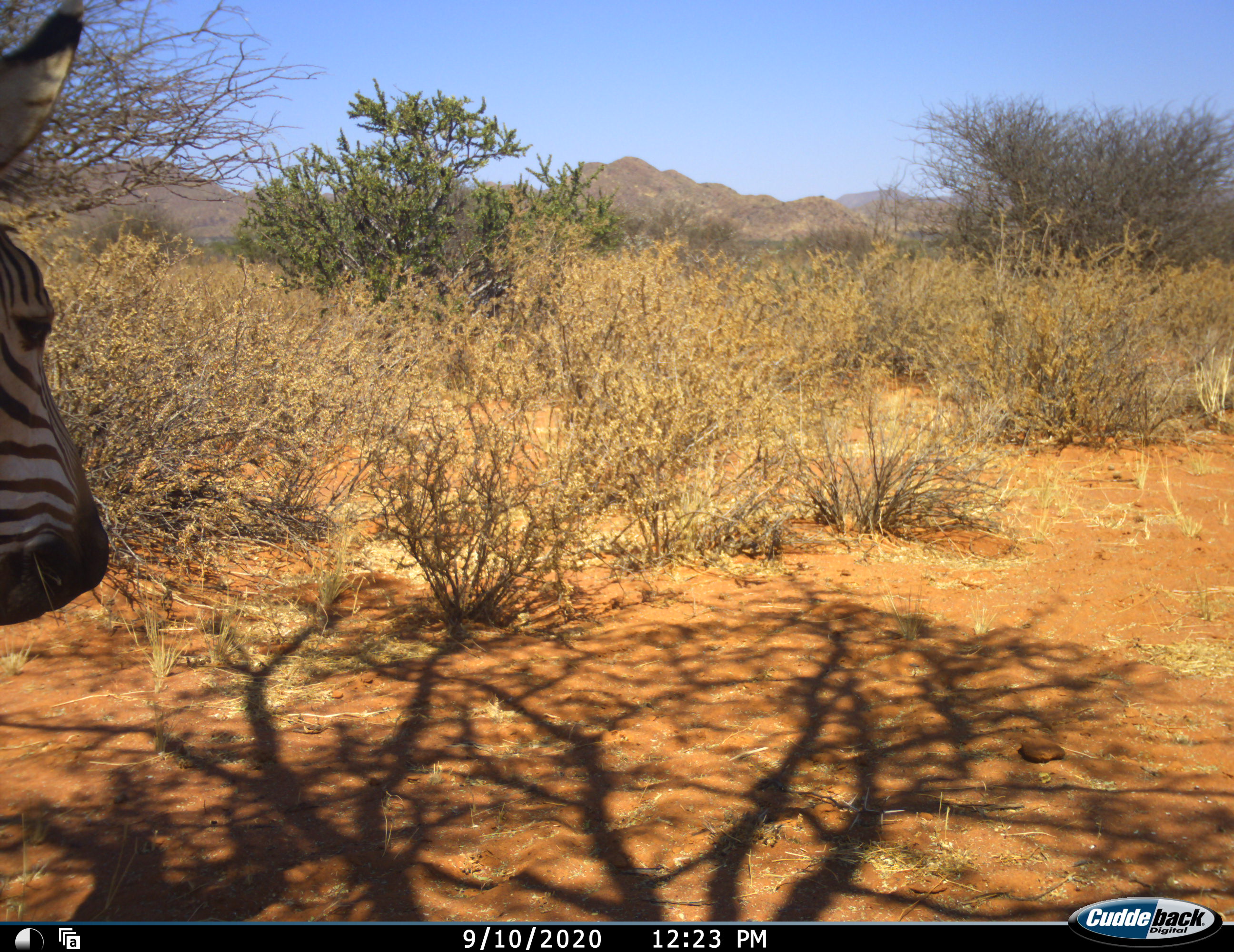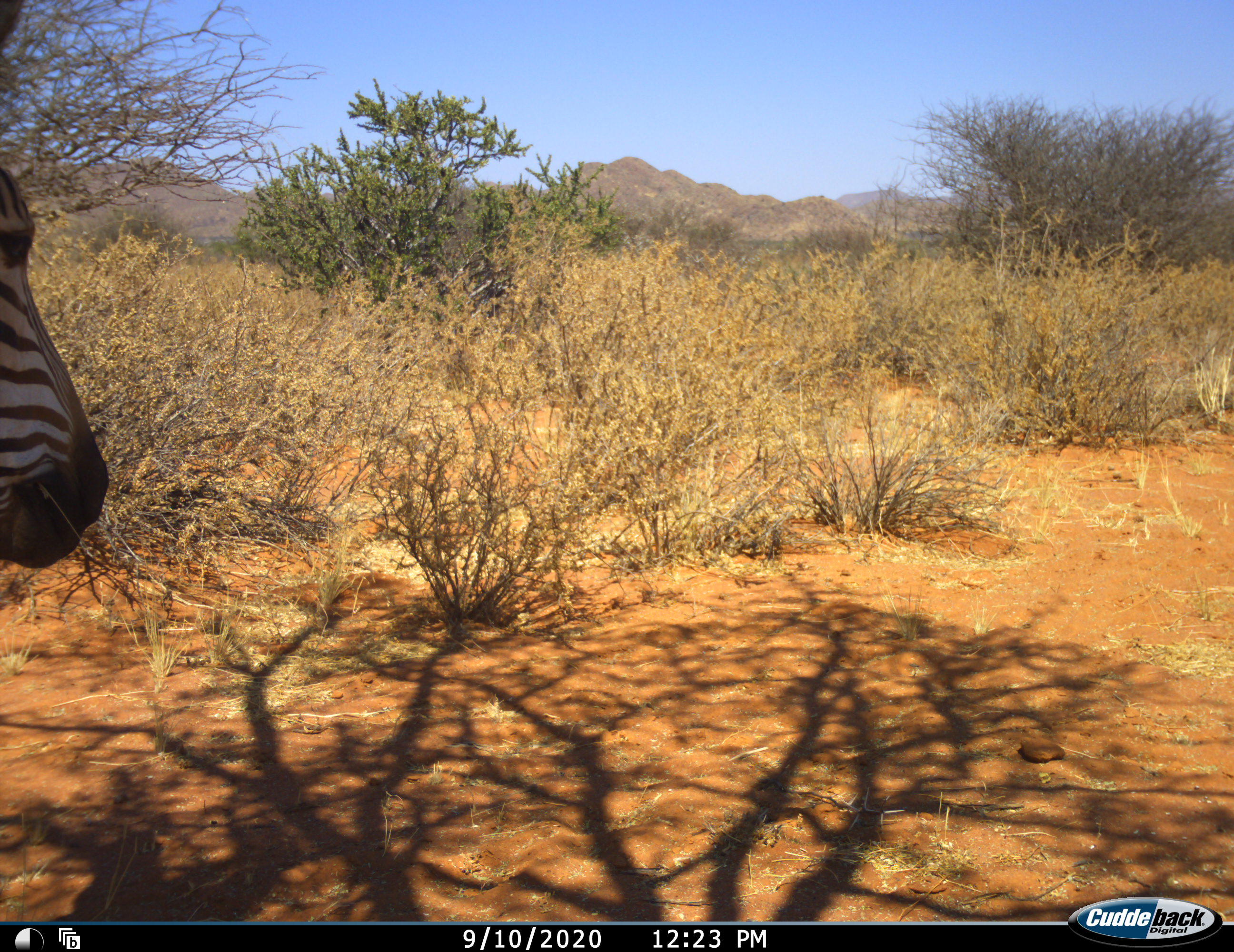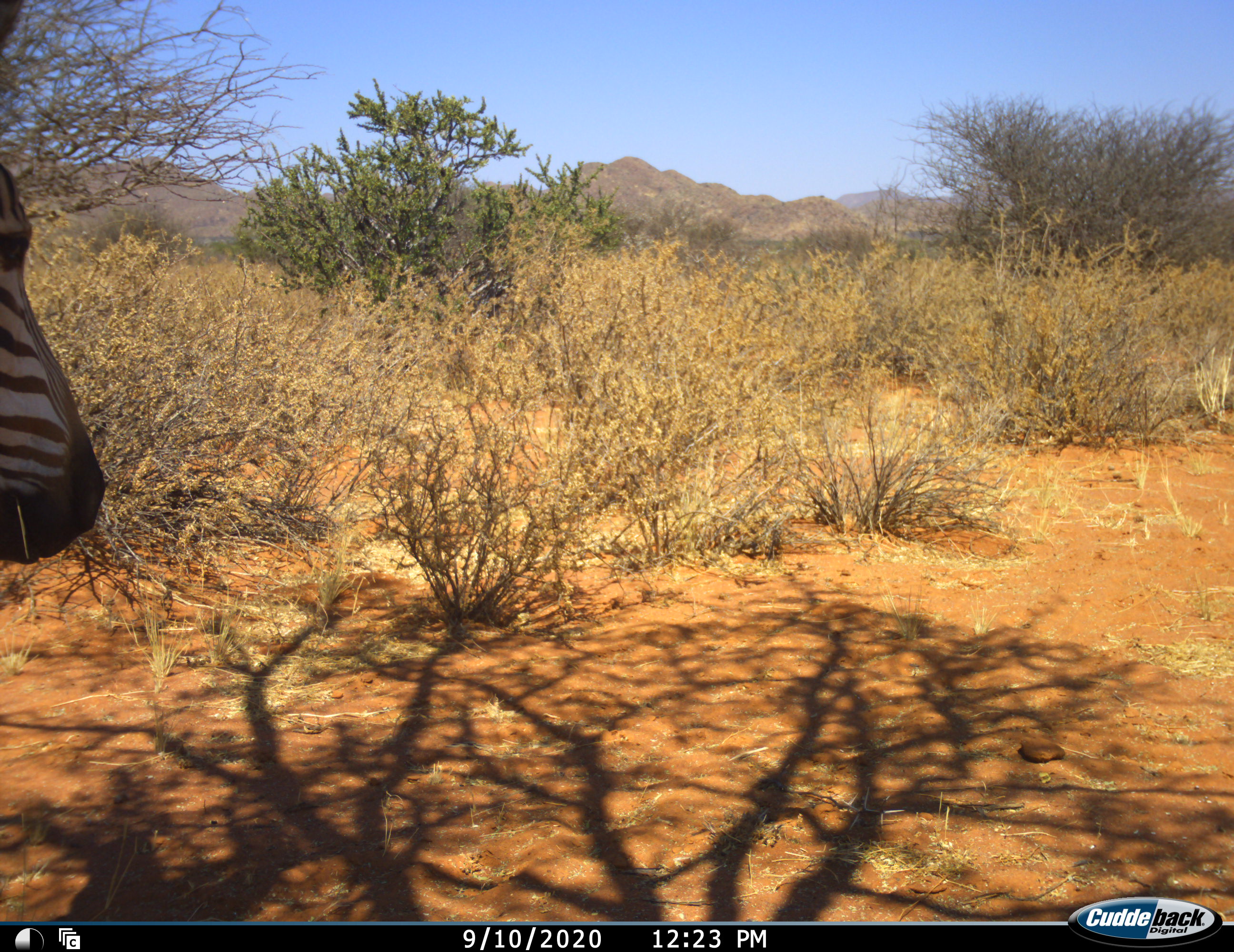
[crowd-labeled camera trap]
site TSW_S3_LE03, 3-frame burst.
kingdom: Animalia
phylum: Chordata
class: Mammalia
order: Perissodactyla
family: Equidae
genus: Equus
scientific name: Equus quagga burchellii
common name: burchell's zebra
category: zebraburchells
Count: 1.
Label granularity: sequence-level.